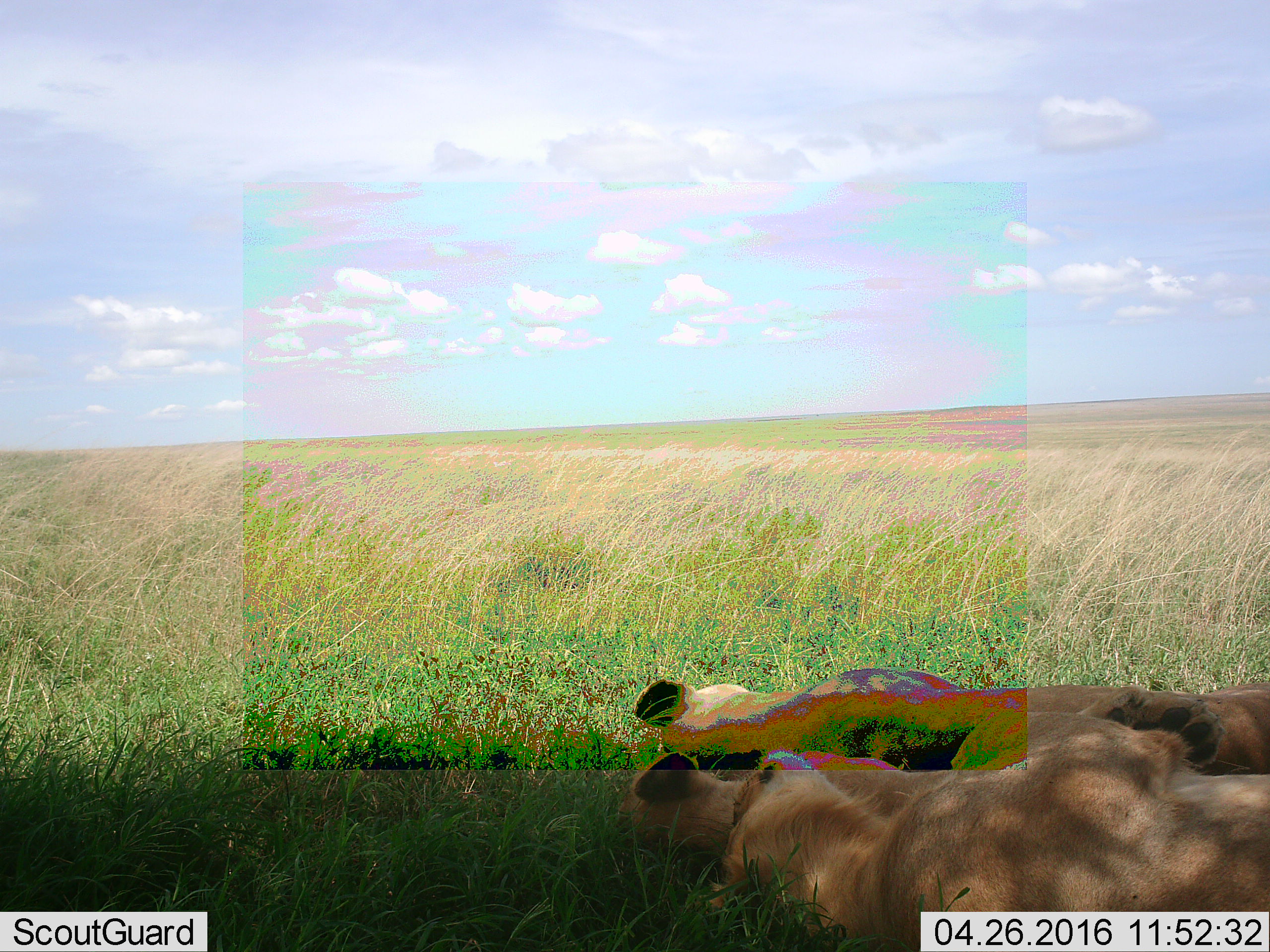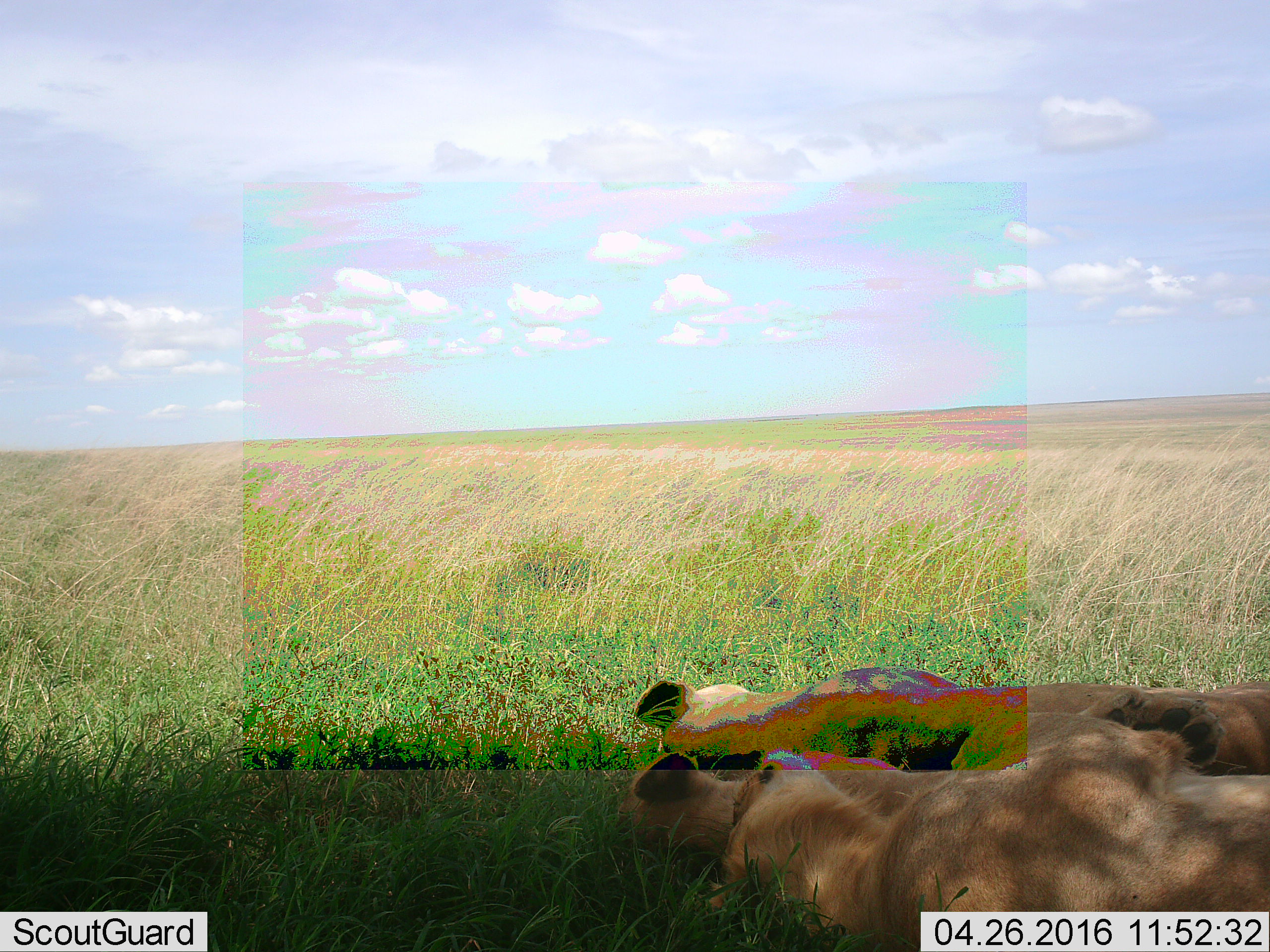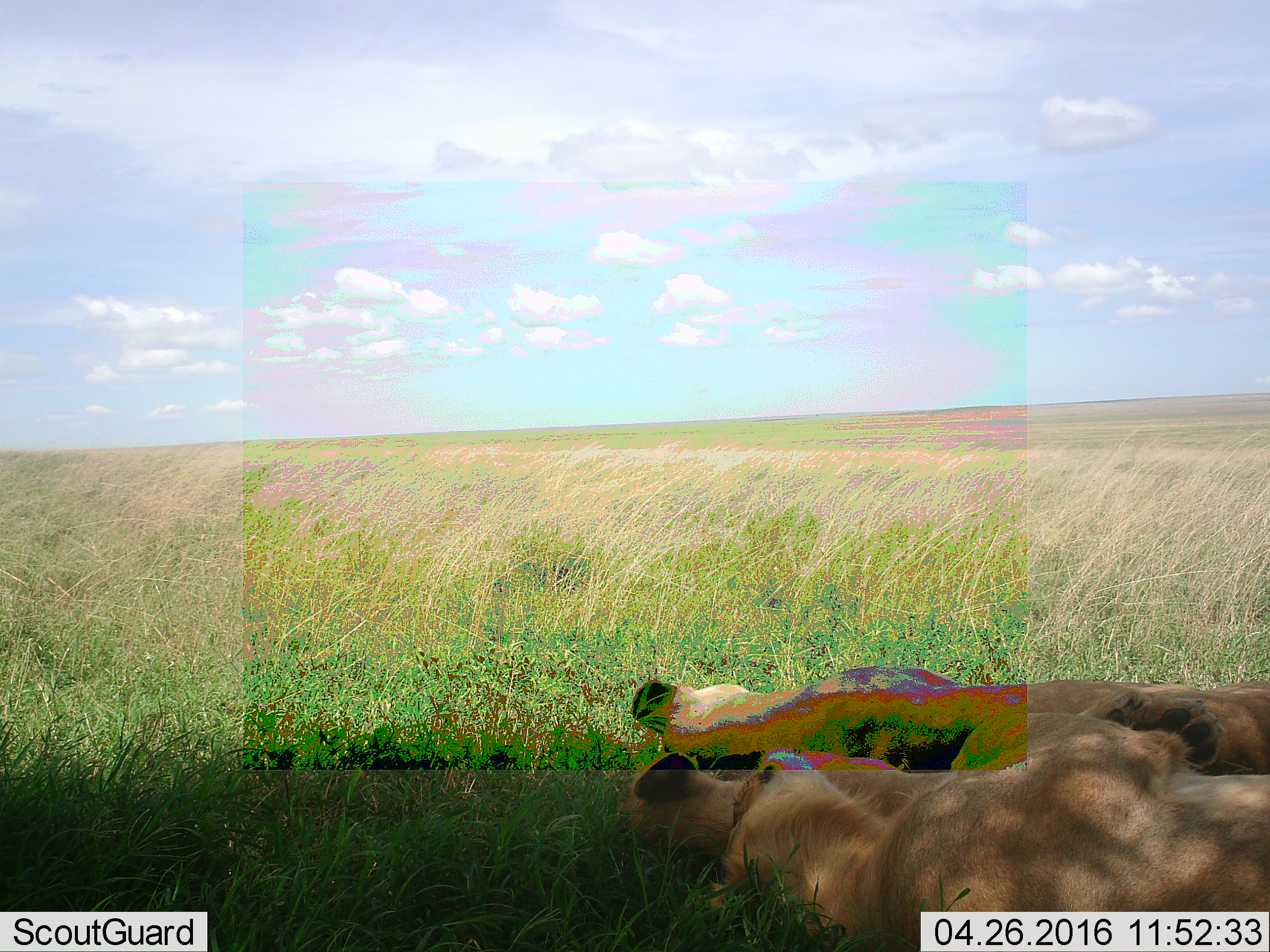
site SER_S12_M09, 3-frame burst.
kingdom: Animalia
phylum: Chordata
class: Mammalia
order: Carnivora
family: Felidae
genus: Panthera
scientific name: Panthera leo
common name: lion female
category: lionfemale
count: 2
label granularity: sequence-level